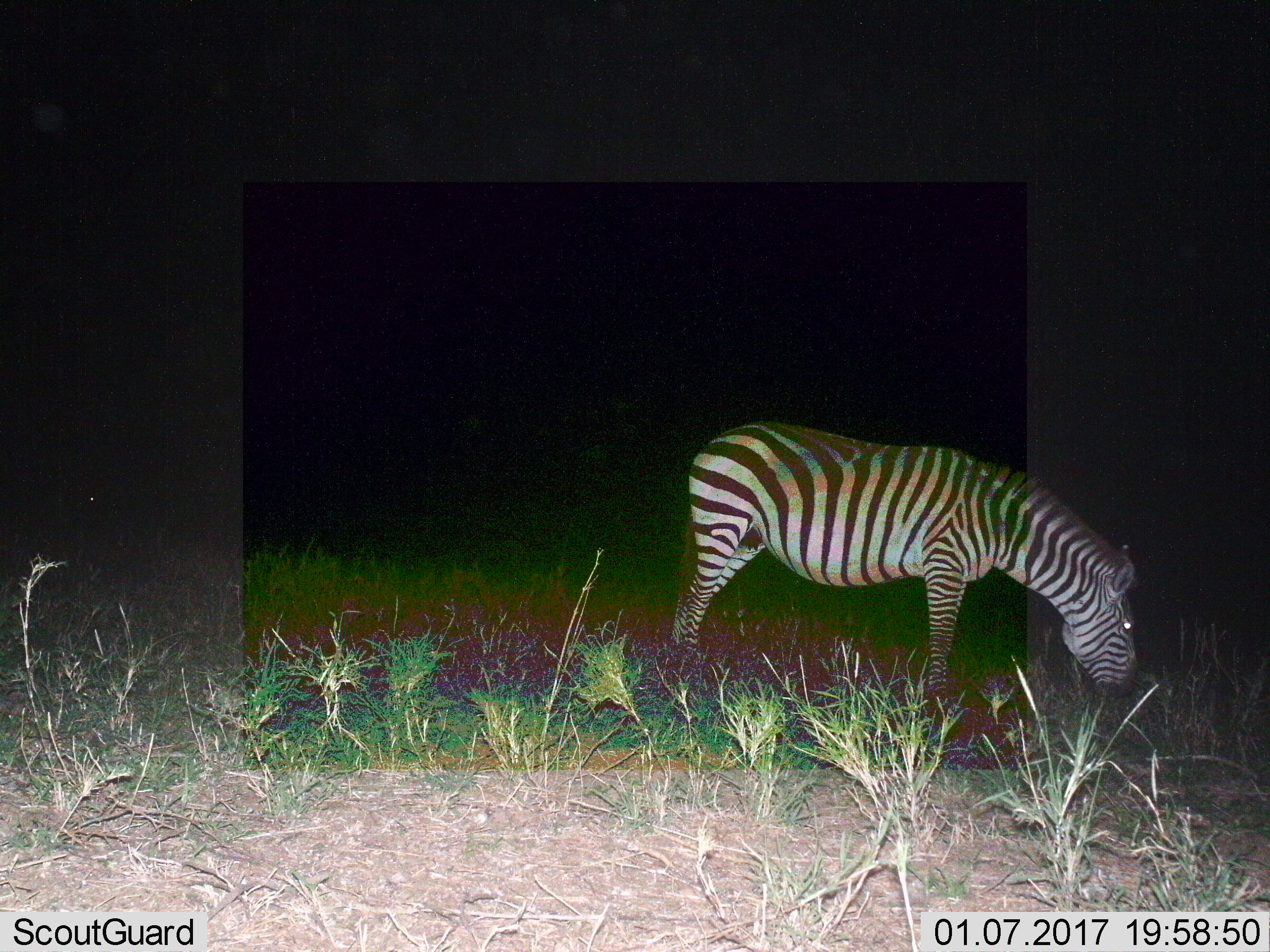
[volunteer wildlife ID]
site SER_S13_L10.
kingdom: Animalia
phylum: Chordata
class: Mammalia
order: Perissodactyla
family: Equidae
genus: Equus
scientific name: Equus quagga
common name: plains zebra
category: zebraplains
Zebraplains (plains zebra) (Equus quagga), count 1. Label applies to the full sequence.